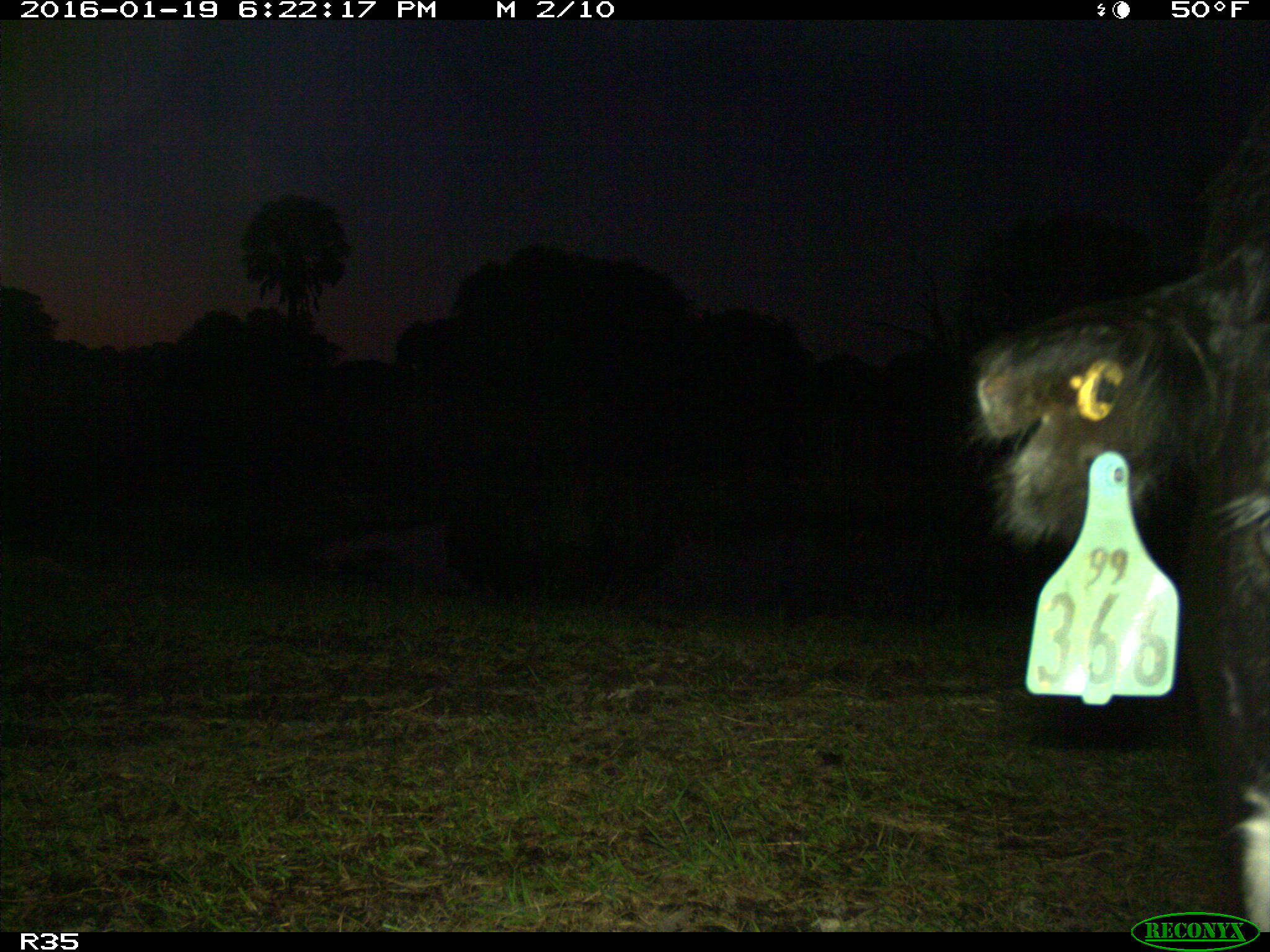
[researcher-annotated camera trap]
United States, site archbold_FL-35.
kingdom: Animalia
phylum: Chordata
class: Mammalia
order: Artiodactyla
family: Bovidae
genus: Bos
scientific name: Bos taurus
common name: domestic cow